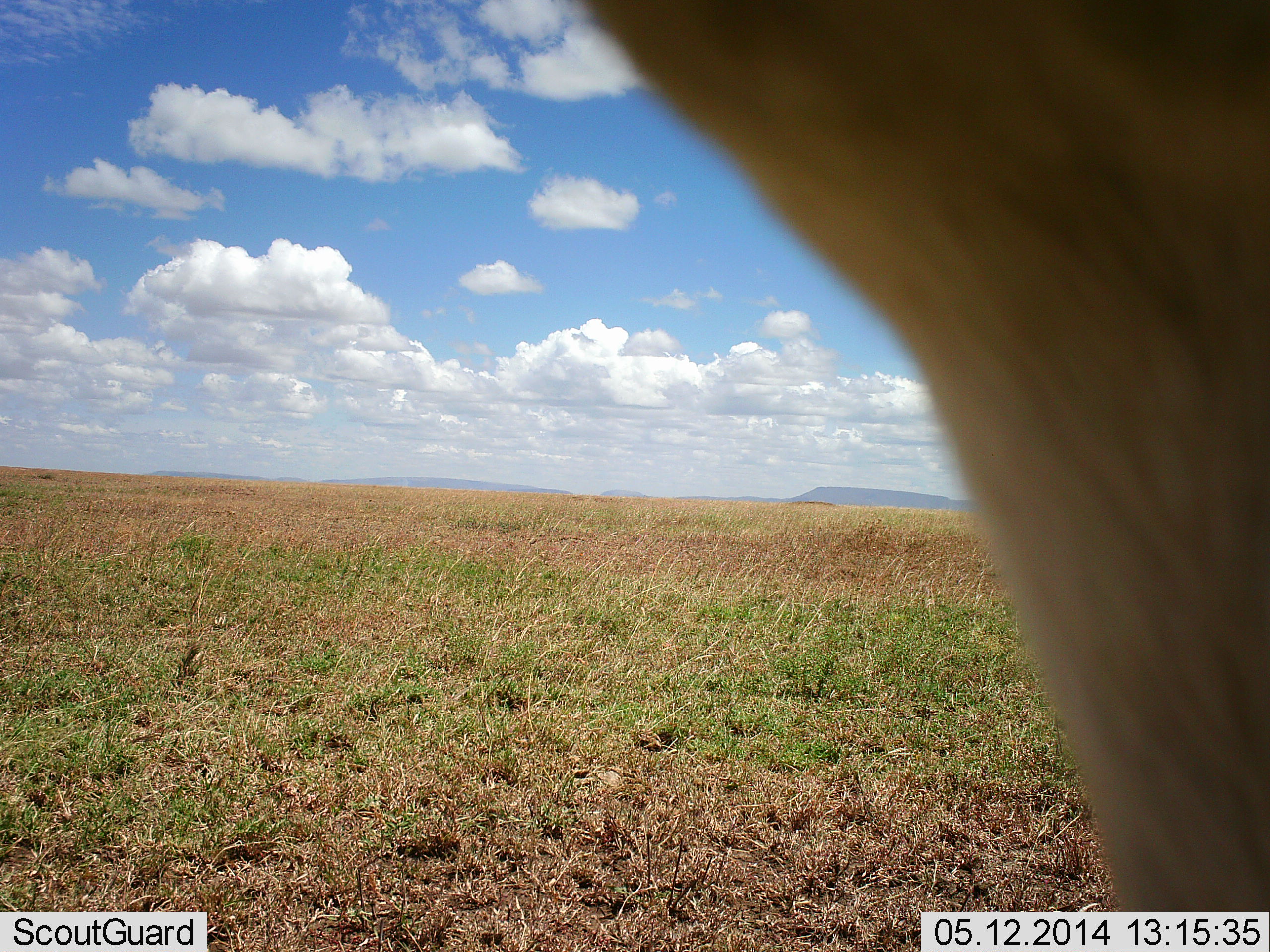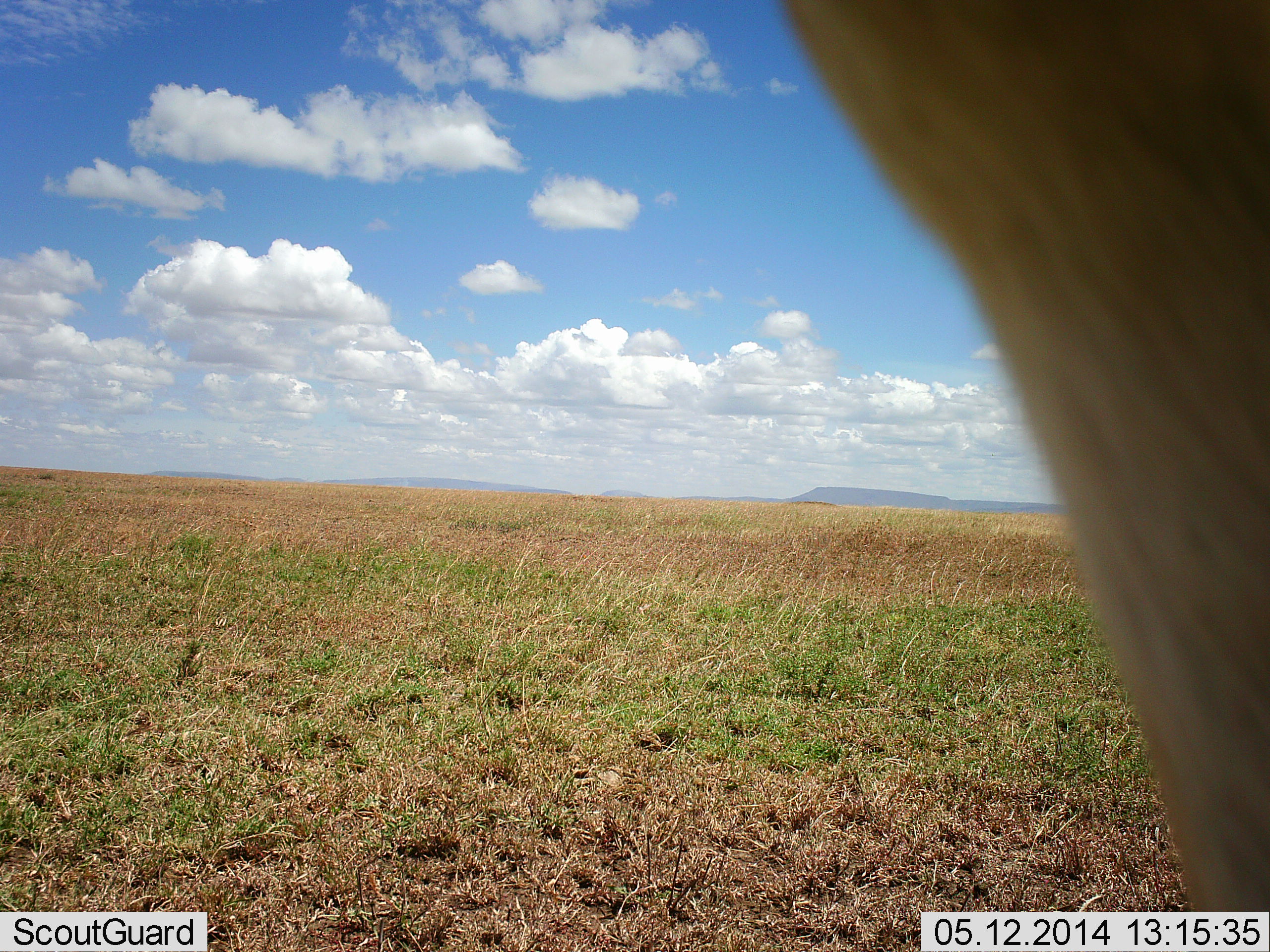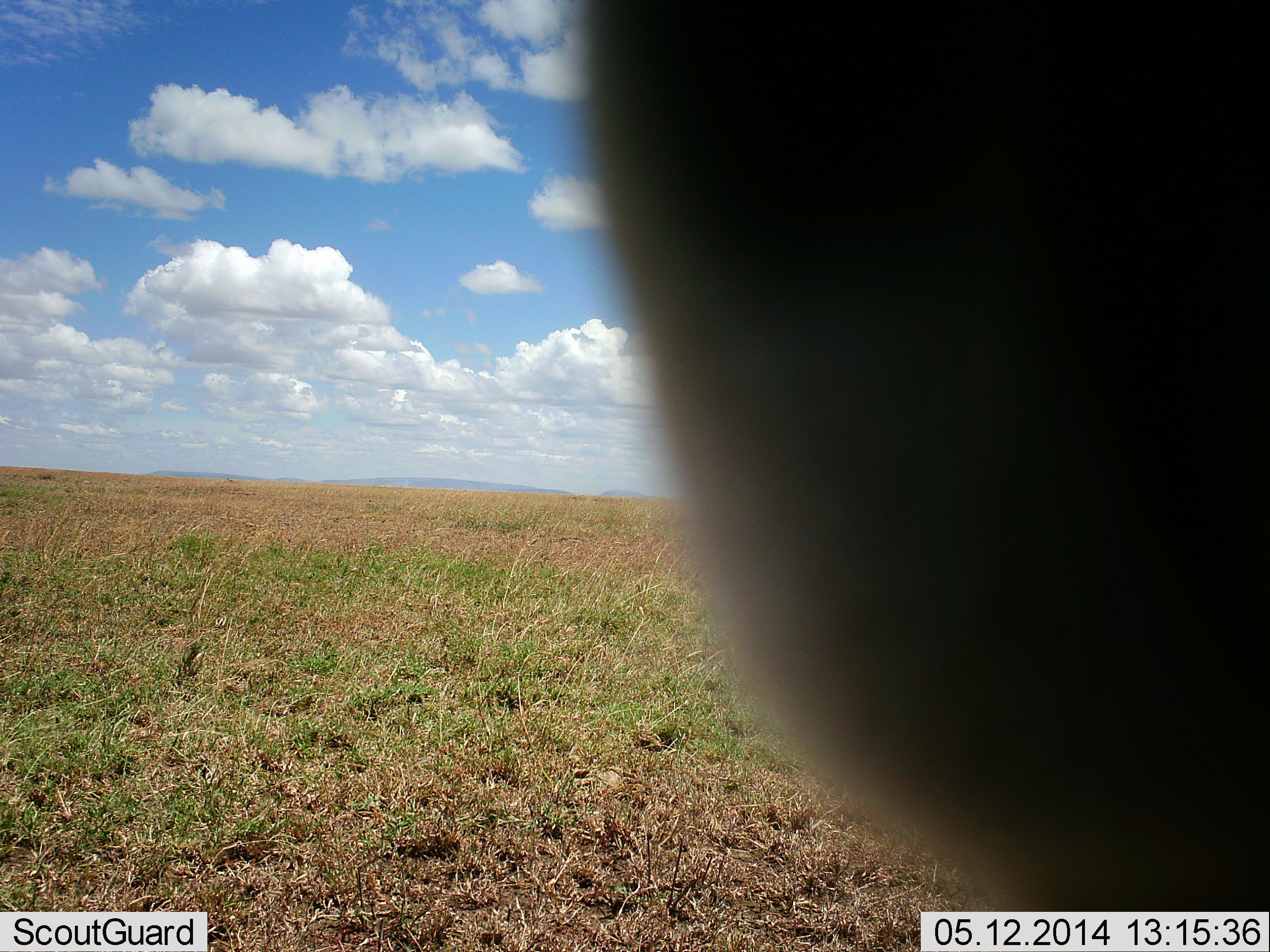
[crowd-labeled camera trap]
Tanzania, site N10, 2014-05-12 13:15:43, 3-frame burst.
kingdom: Animalia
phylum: Chordata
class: Mammalia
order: Artiodactyla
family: Bovidae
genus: Alcelaphus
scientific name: Alcelaphus buselaphus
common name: hartebeest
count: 1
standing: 100%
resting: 0%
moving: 0%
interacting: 0%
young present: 0%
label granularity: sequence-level